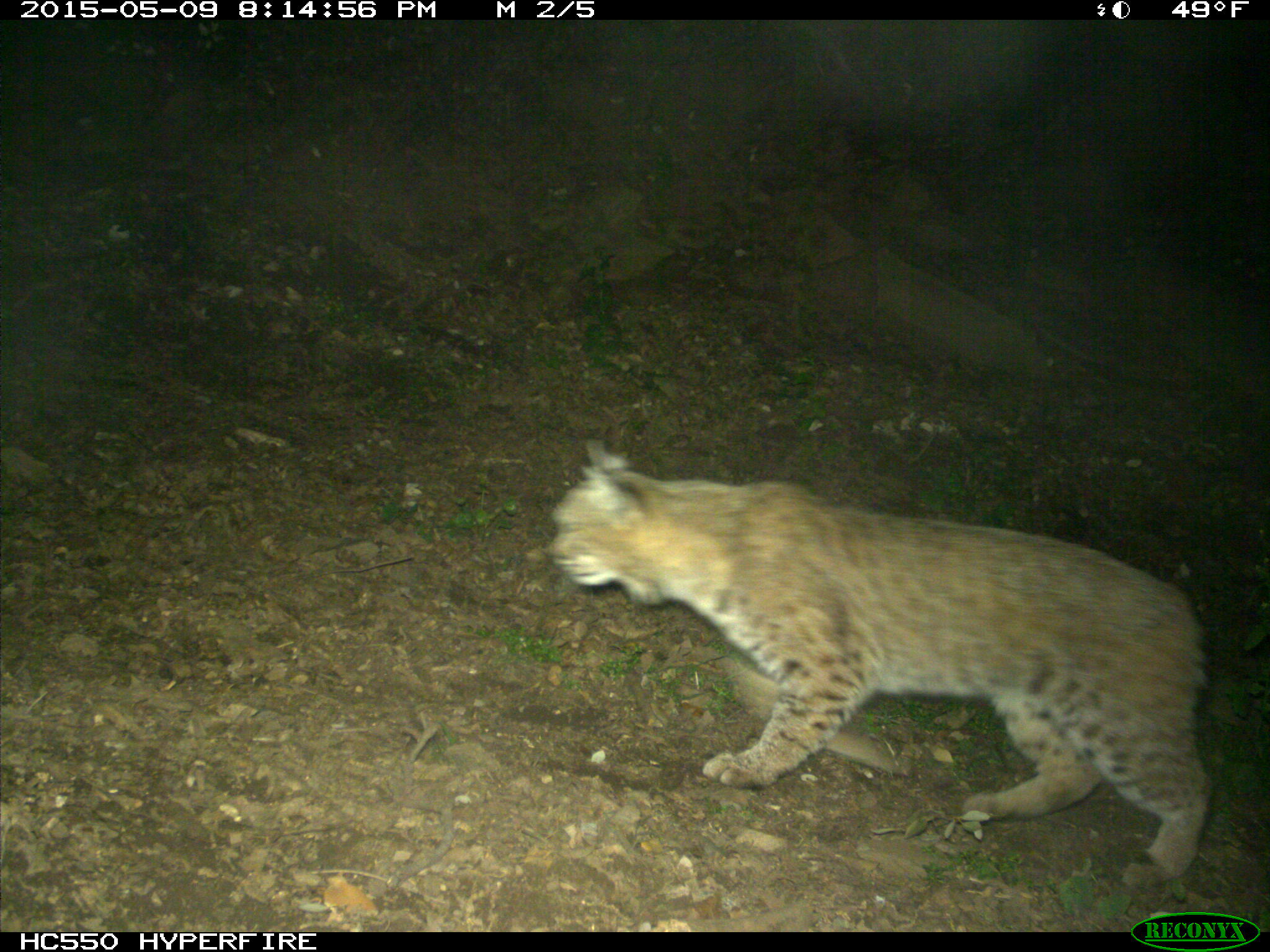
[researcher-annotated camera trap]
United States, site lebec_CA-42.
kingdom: Animalia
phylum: Chordata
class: Mammalia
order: Carnivora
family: Felidae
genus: Lynx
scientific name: Lynx rufus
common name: bobcat